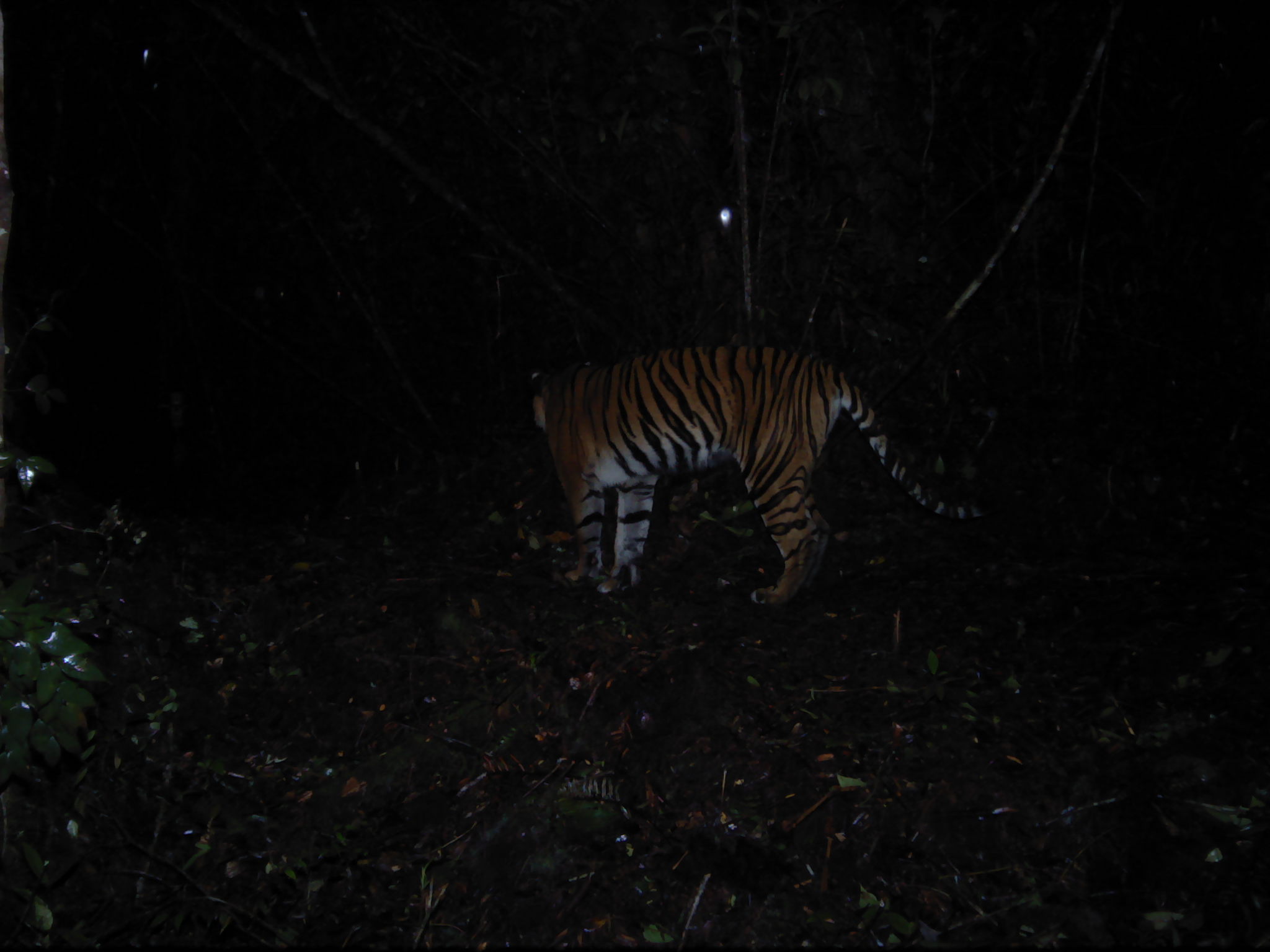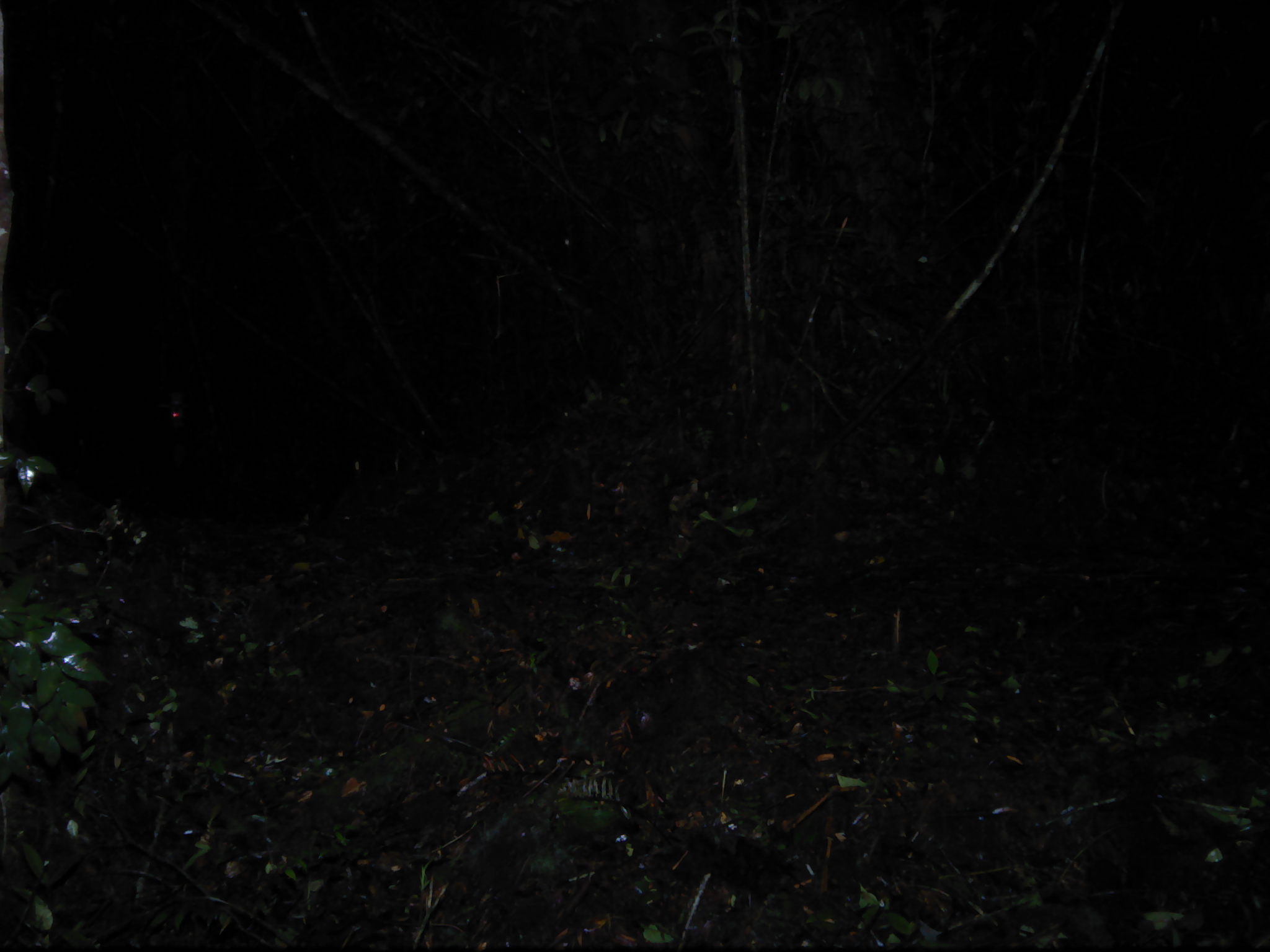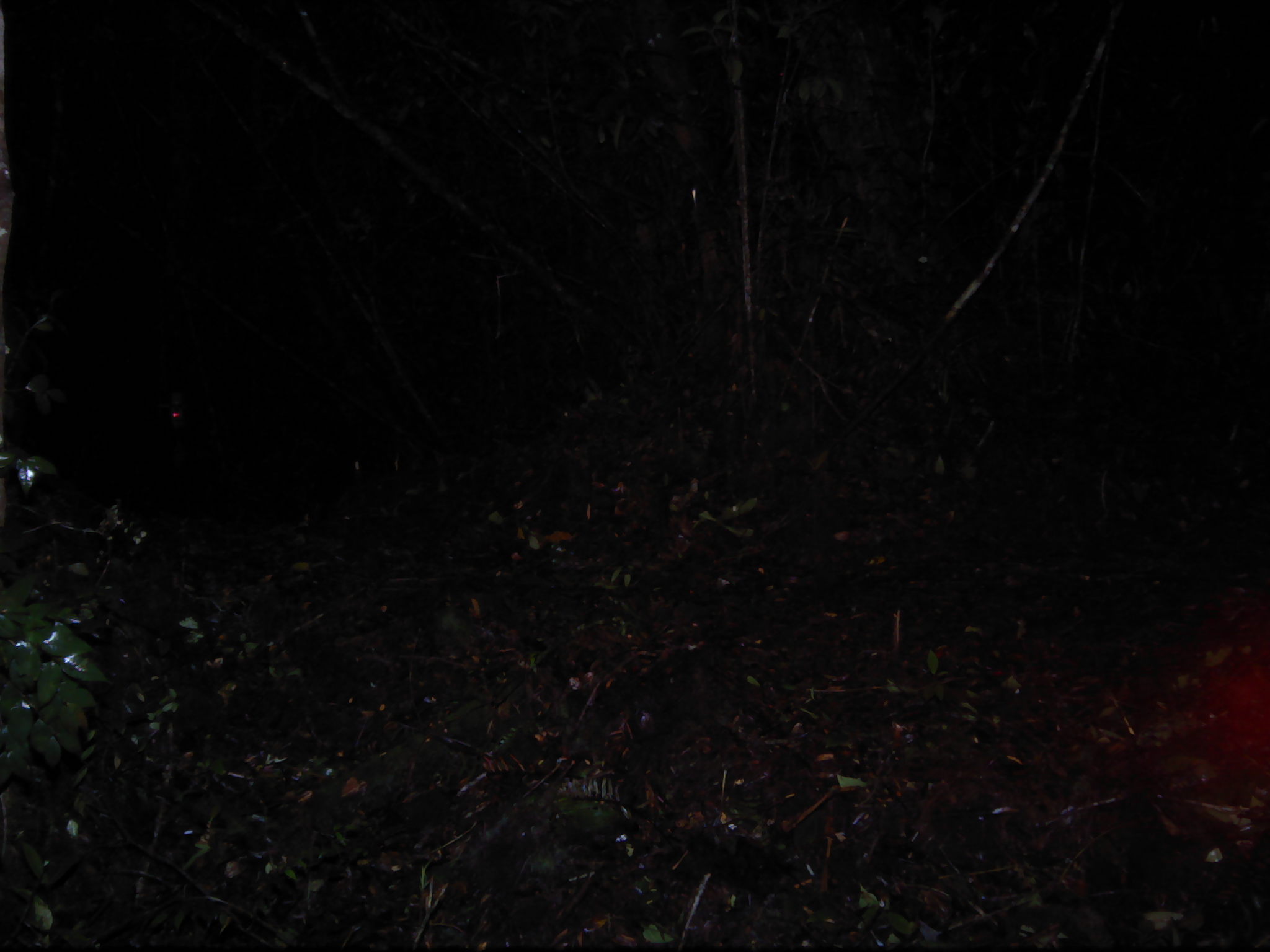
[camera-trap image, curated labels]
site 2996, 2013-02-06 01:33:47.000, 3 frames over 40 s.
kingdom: Animalia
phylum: Chordata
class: Mammalia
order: Carnivora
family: Felidae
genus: Panthera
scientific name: Panthera tigris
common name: tiger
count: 1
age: adult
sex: female